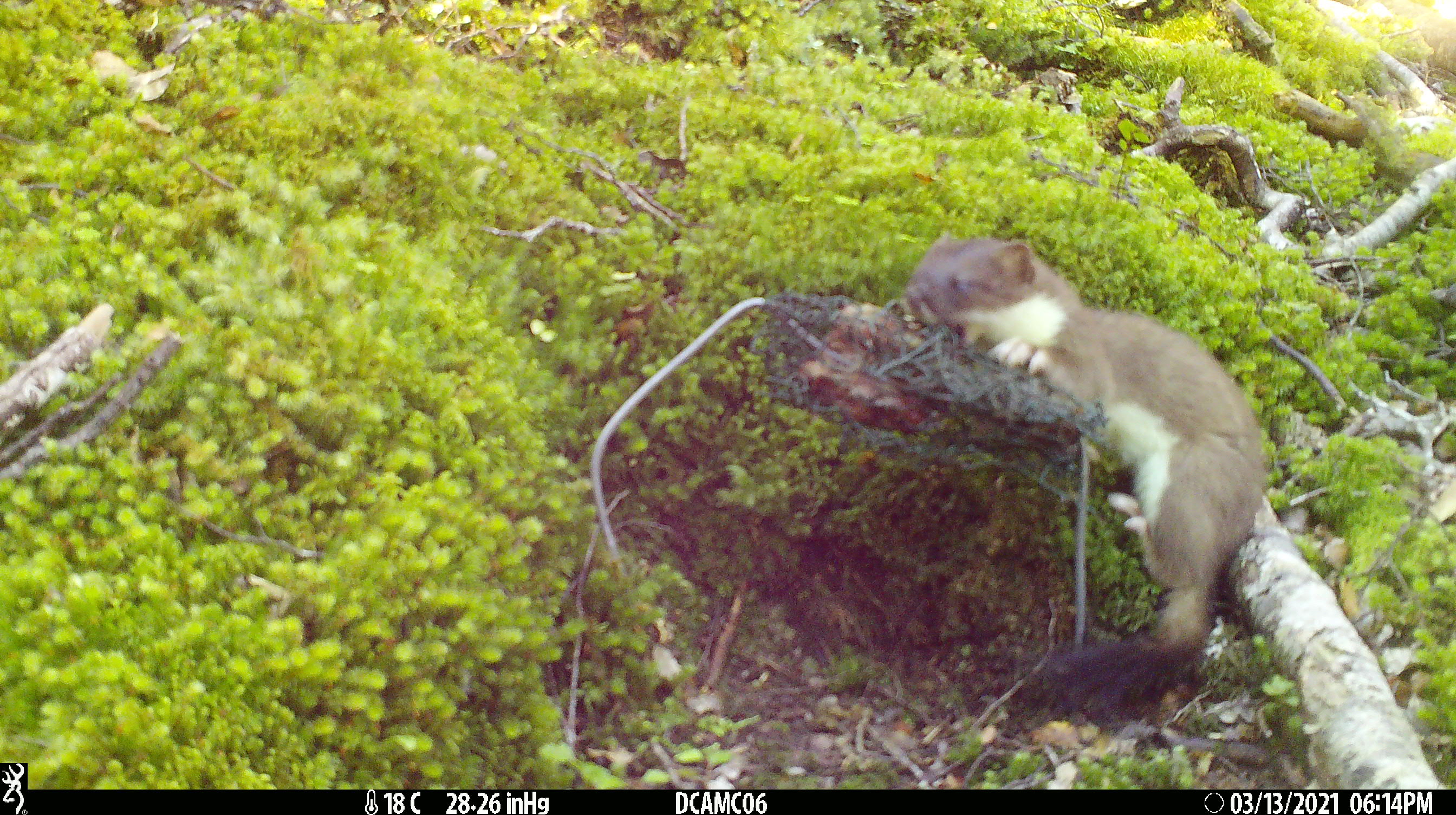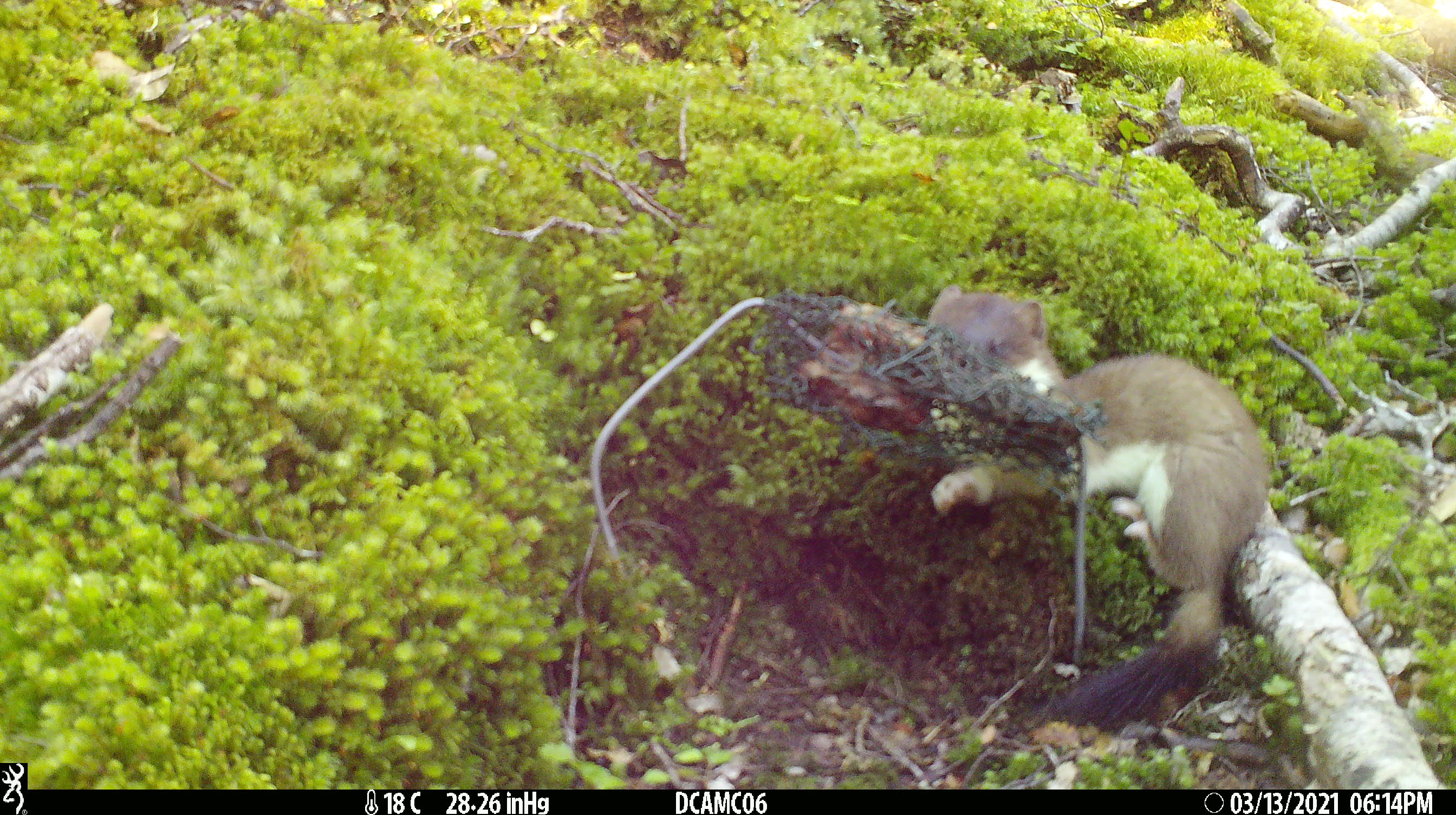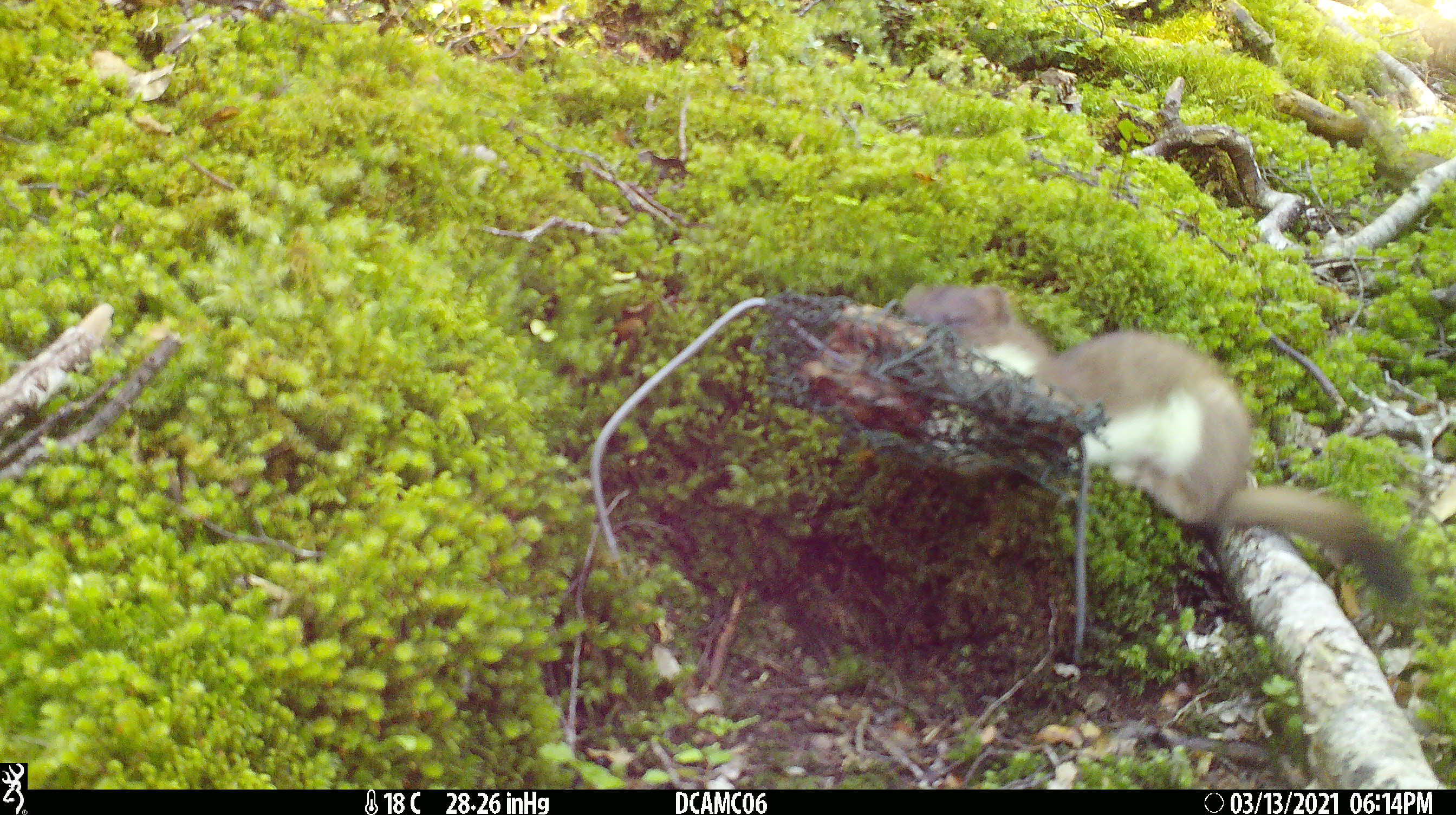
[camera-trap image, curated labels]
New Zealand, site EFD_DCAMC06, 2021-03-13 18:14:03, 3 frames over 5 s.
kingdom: Animalia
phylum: Chordata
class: Mammalia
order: Carnivora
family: Mustelidae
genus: Mustela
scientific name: Mustela erminea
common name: stoat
Stoat (Mustela erminea).